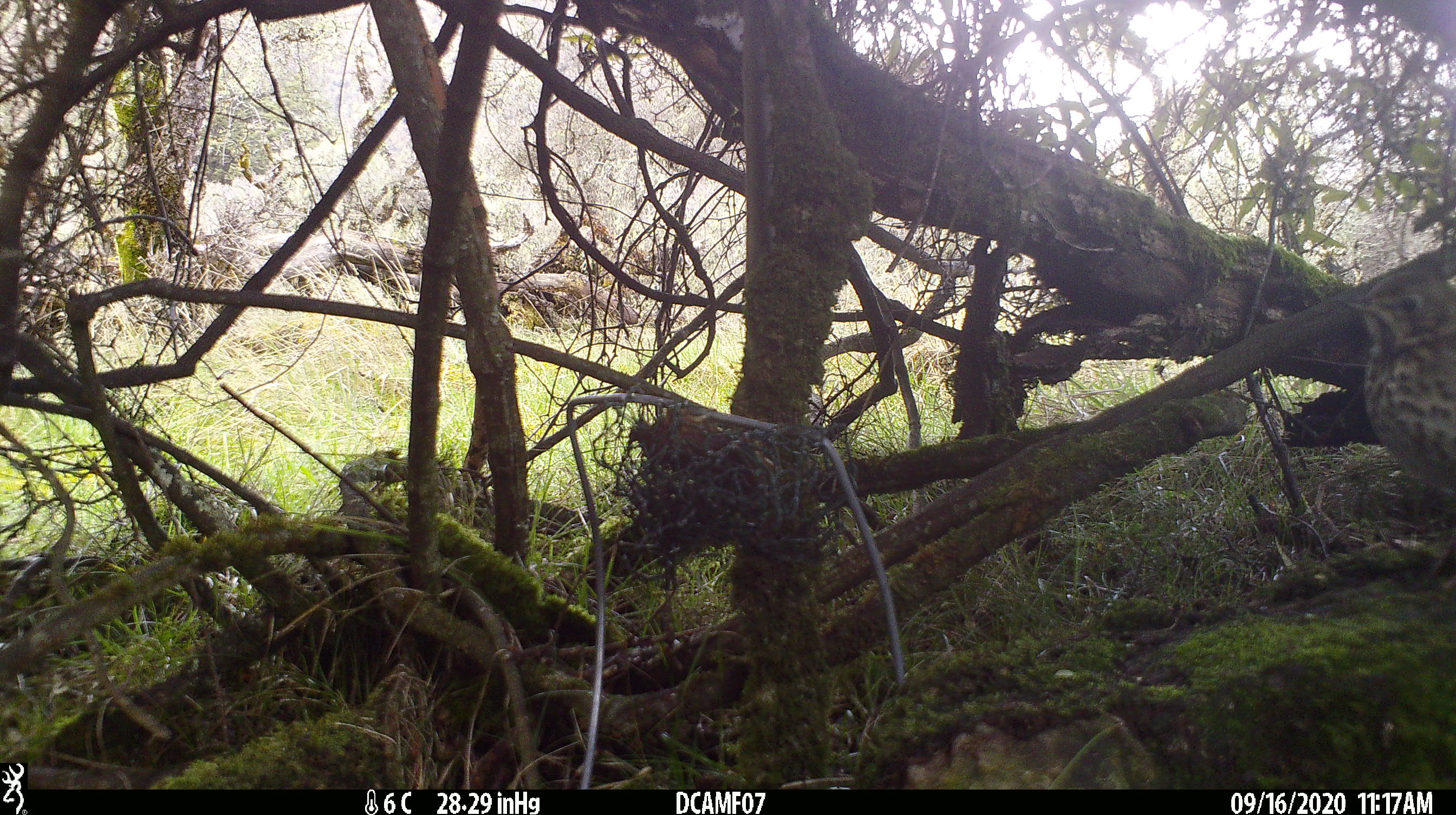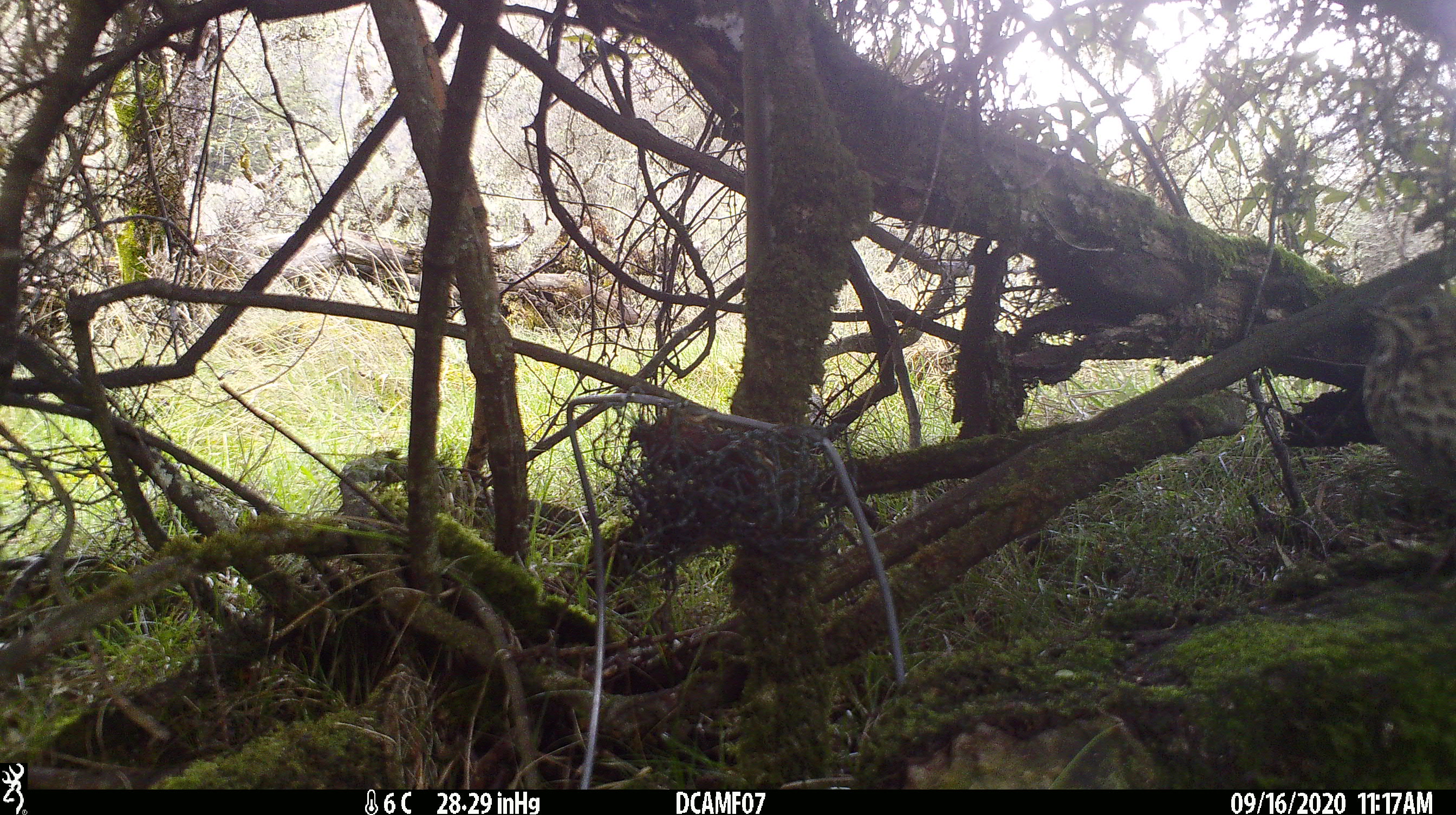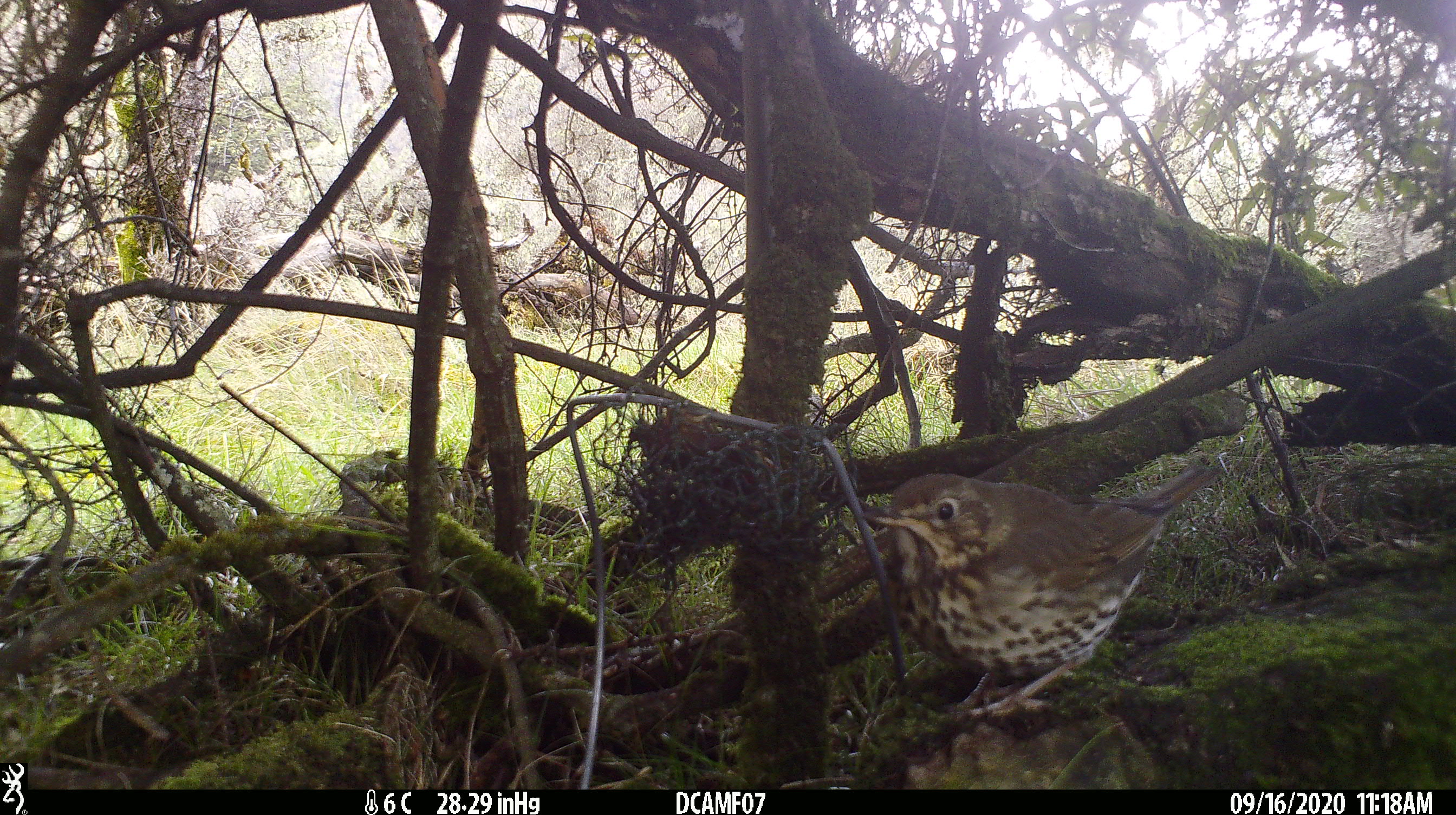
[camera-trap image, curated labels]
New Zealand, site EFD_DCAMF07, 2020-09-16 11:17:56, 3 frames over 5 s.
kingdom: Animalia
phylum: Chordata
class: Aves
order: Passeriformes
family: Turdidae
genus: Turdus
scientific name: Turdus philomelos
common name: song thrush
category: thrush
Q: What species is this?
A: Thrush (song thrush) (Turdus philomelos).